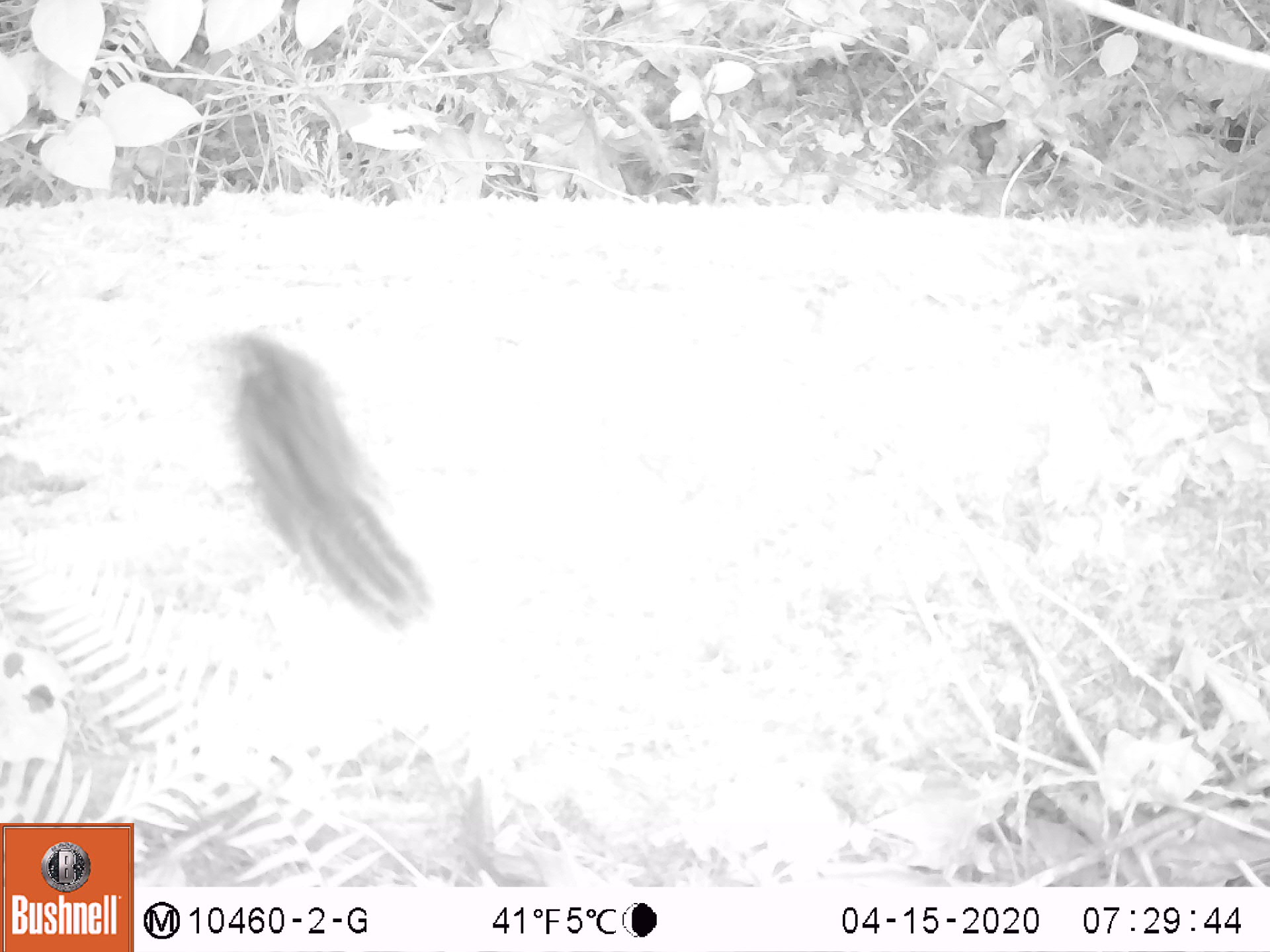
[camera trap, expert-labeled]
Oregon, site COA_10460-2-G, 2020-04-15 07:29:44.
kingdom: Animalia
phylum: Chordata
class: Mammalia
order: Rodentia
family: Sciuridae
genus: Neotamias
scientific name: Neotamias townsendii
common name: townsend's chipmunk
Townsend's chipmunk (Neotamias townsendii).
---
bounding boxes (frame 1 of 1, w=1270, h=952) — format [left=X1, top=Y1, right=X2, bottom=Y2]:
townsend's chipmunk: [left=212, top=320, right=444, bottom=655]